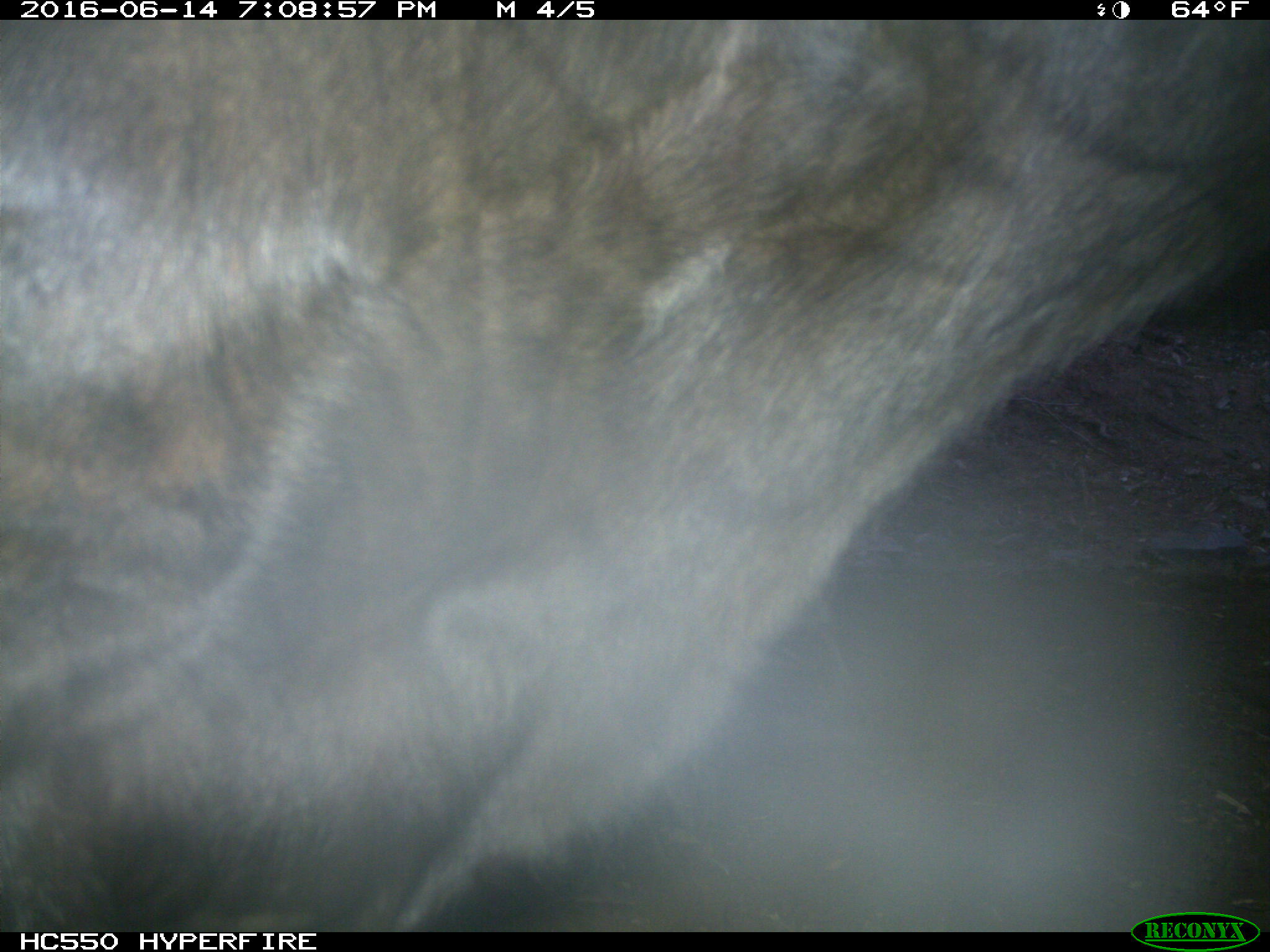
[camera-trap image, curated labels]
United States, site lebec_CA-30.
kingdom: Animalia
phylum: Chordata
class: Mammalia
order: Artiodactyla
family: Bovidae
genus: Bos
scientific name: Bos taurus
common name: domestic cow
Bos taurus (domestic cow).